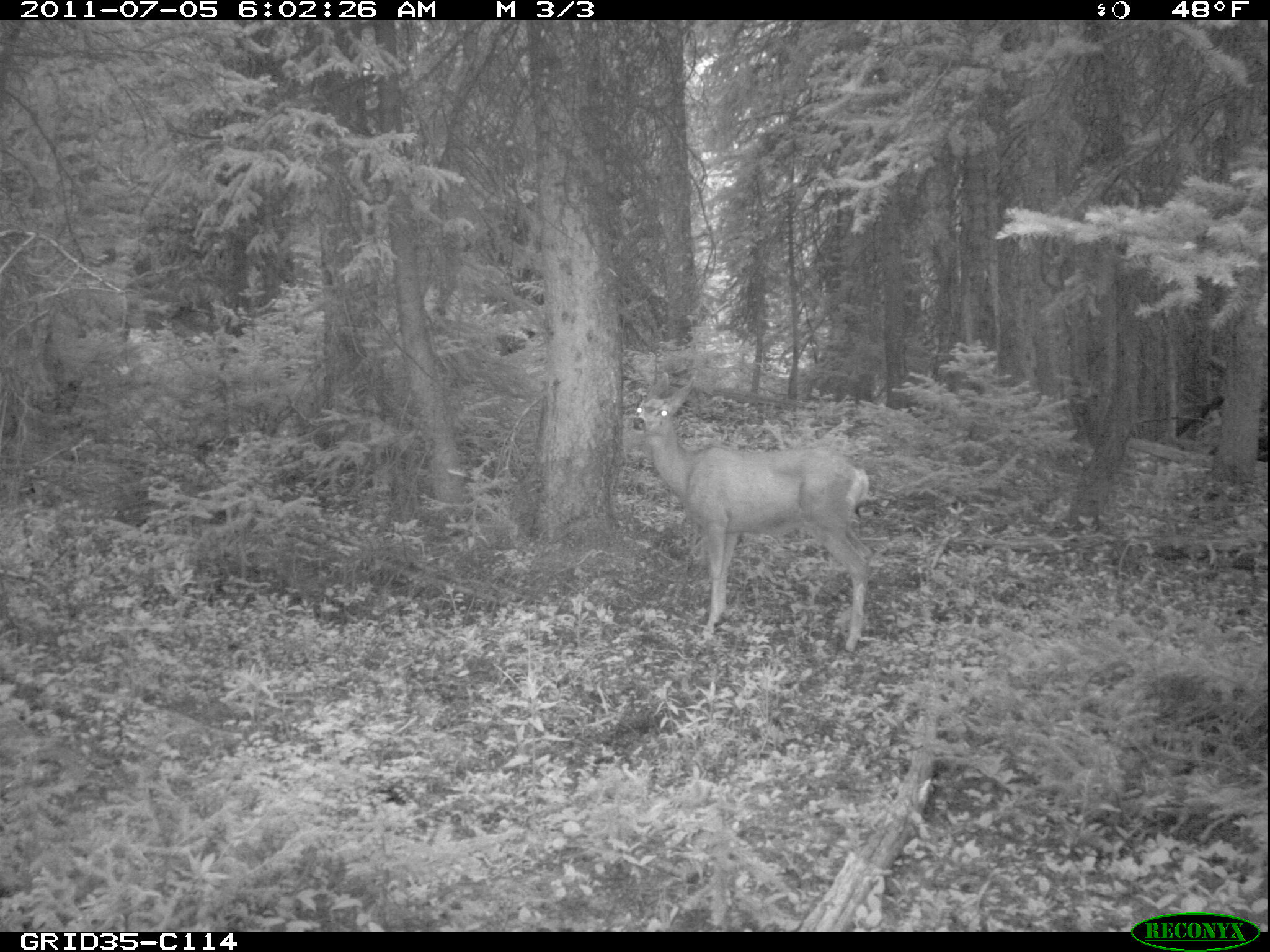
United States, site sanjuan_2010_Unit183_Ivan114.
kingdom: Animalia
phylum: Chordata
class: Mammalia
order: Artiodactyla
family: Cervidae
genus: Odocoileus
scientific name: Odocoileus hemionus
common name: mule deer